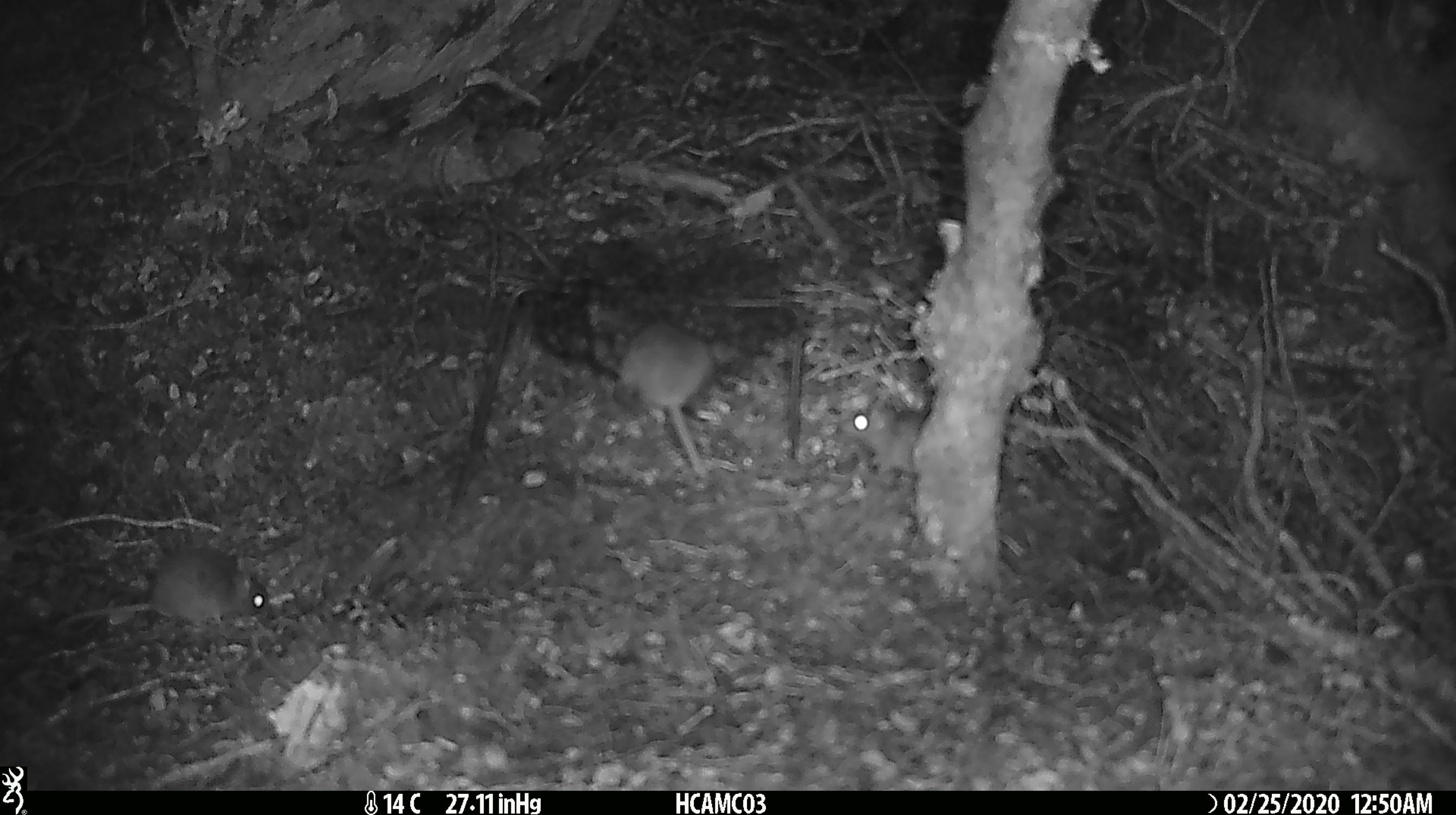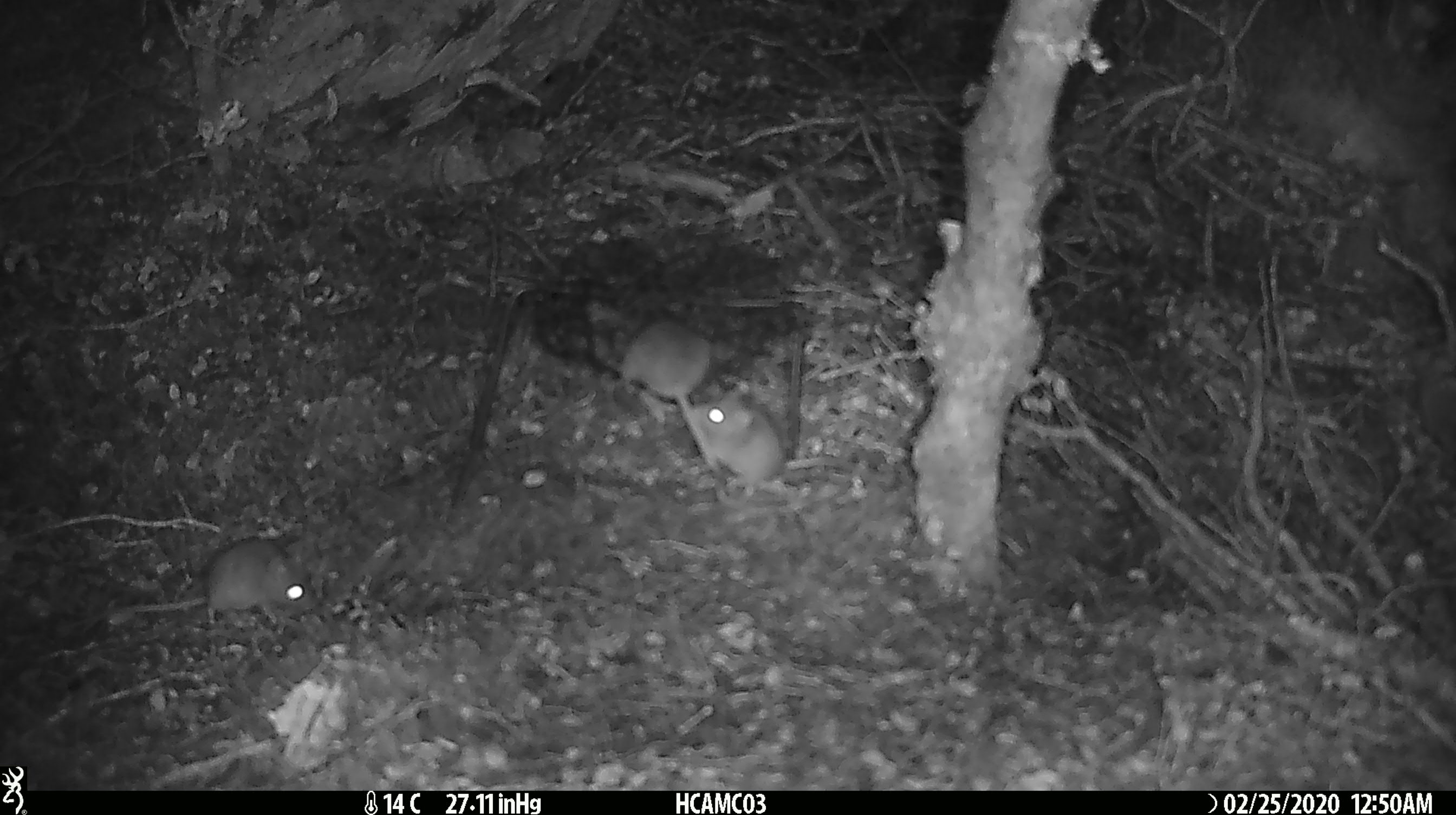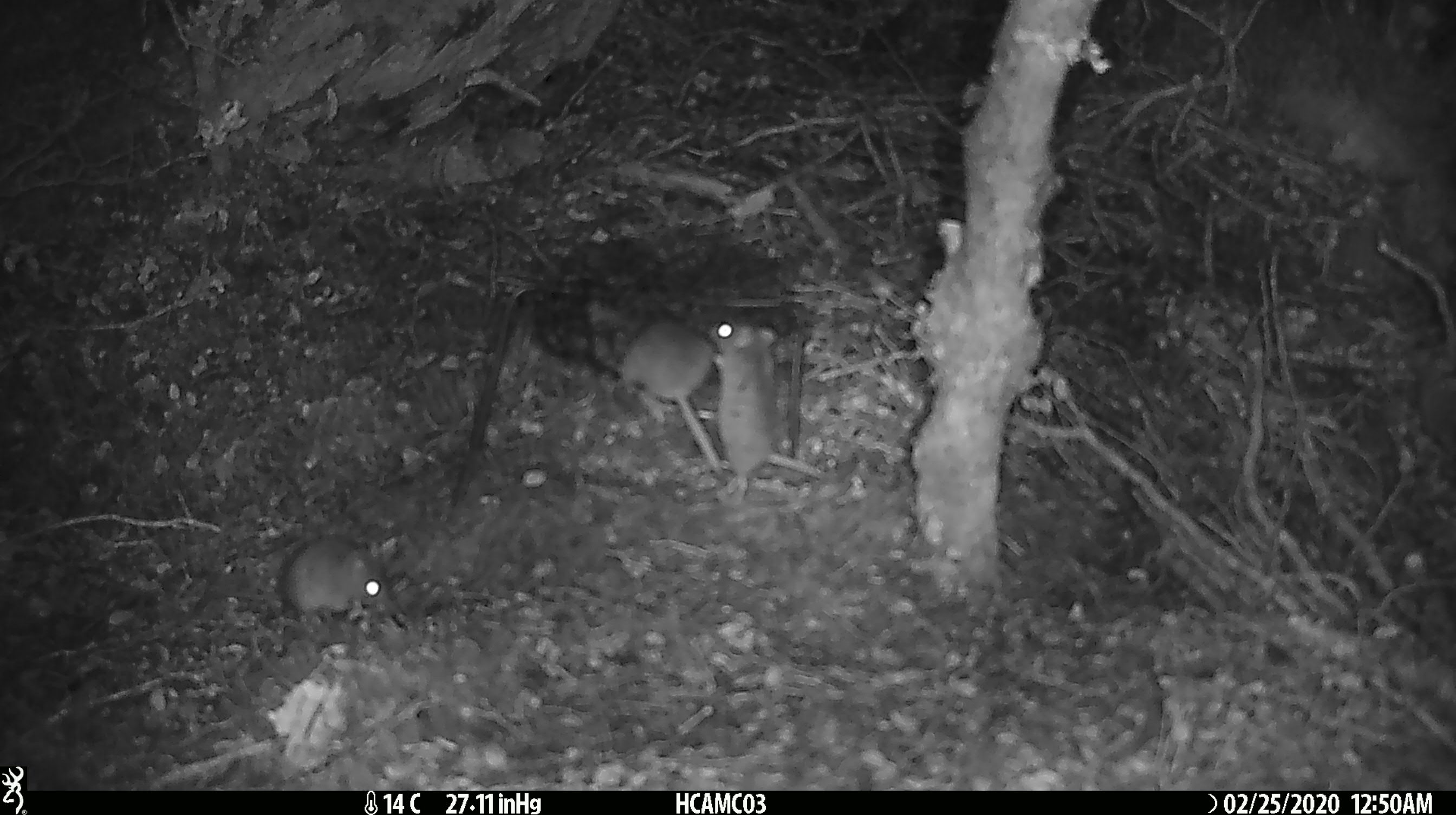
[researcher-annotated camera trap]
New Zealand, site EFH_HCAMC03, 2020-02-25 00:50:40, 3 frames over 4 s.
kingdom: Animalia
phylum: Chordata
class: Mammalia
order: Rodentia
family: Muridae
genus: Mus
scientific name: Mus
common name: mouse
Mouse (Mus).